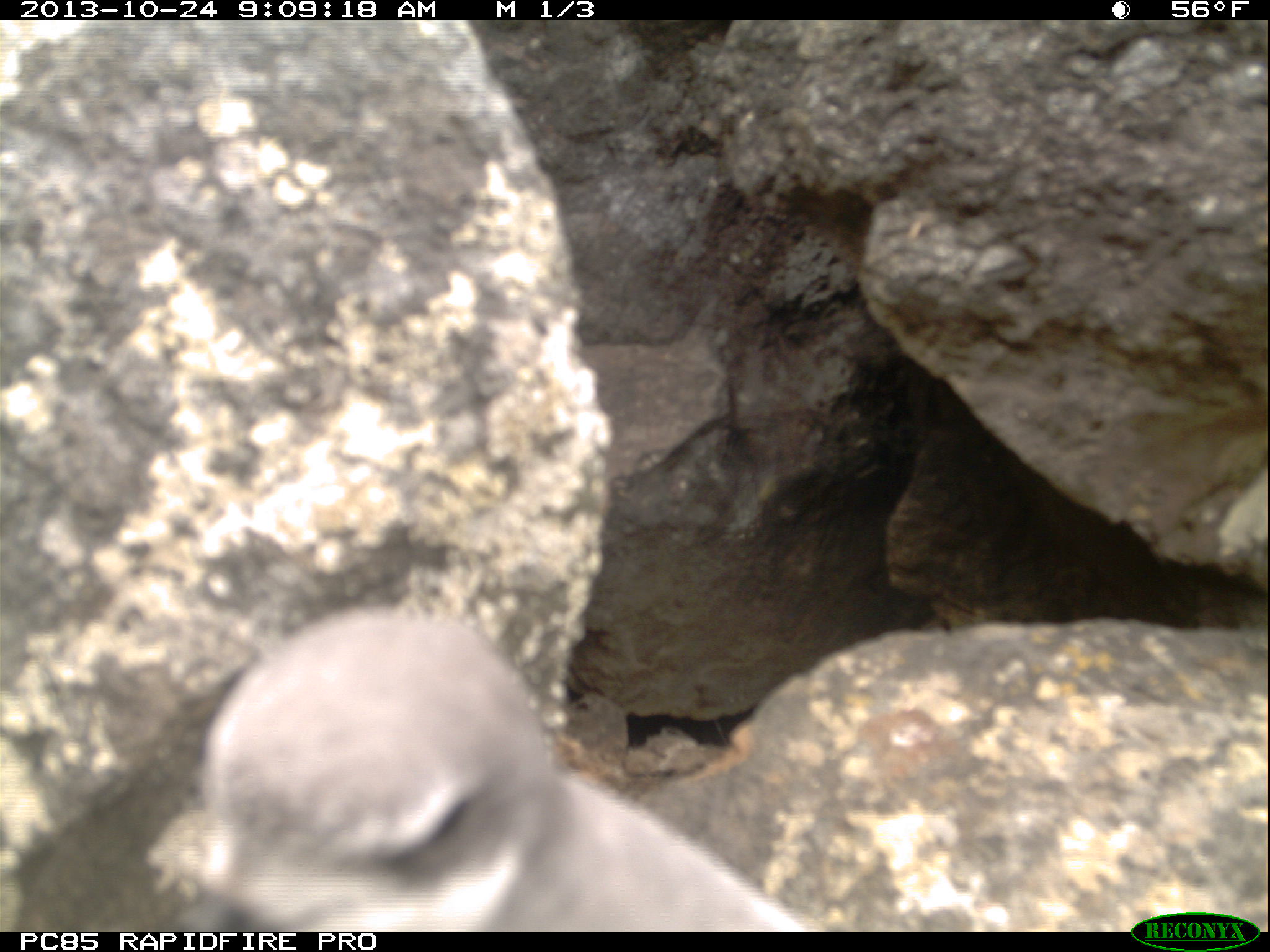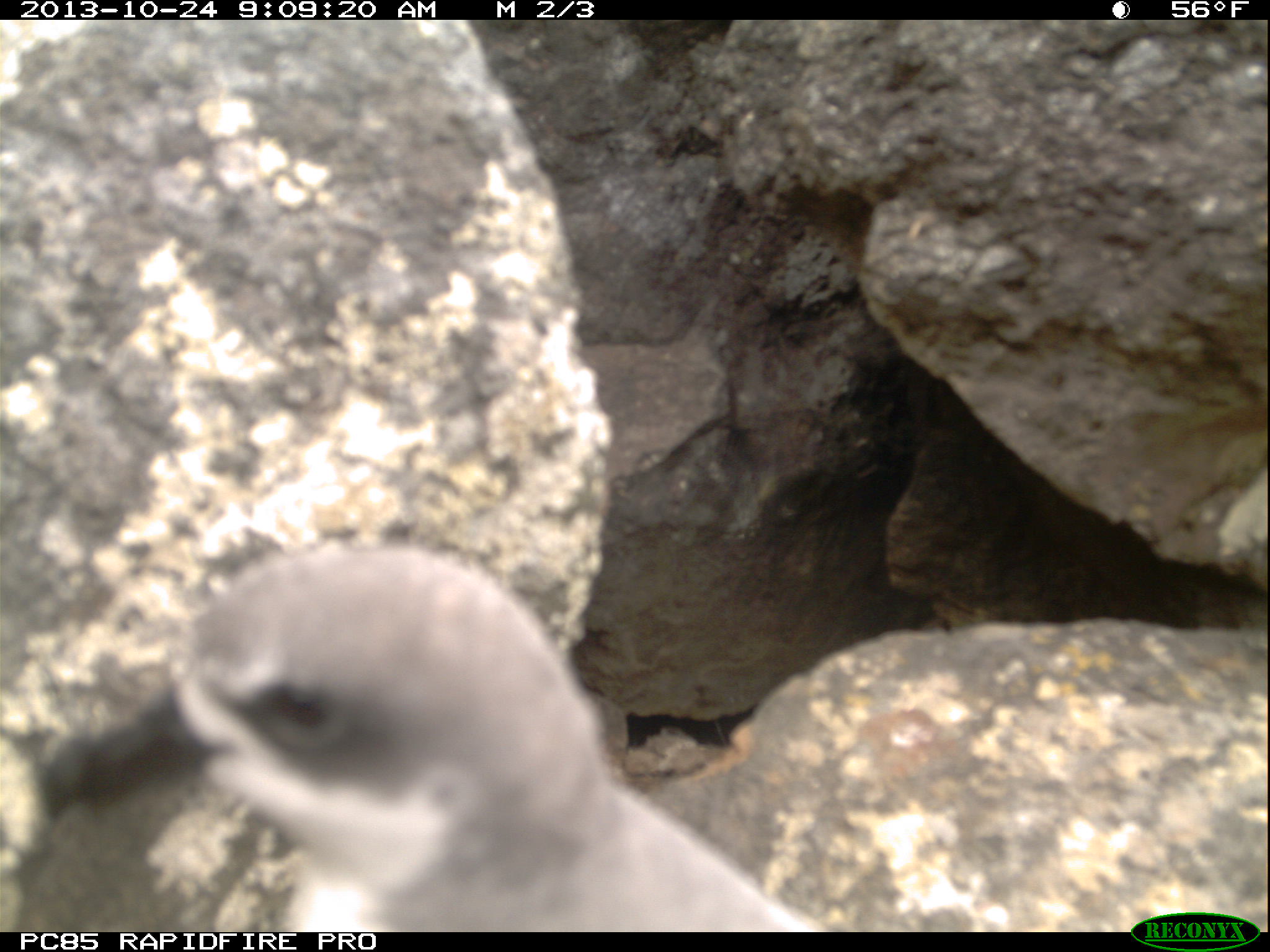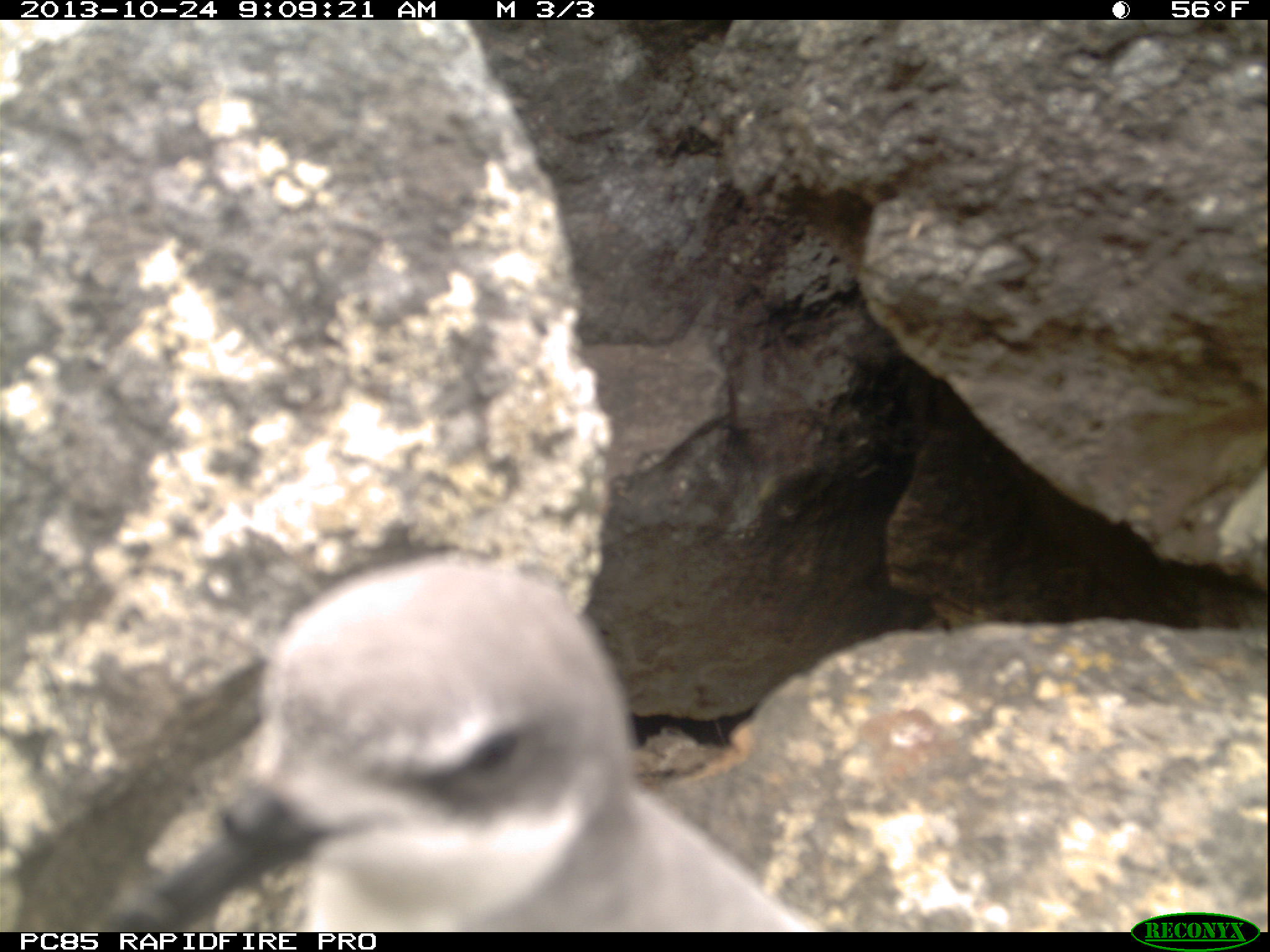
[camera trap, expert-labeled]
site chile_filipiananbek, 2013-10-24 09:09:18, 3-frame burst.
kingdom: Animalia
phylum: Chordata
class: Aves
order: Procellariiformes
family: Procellariidae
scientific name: Procellariidae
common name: petrel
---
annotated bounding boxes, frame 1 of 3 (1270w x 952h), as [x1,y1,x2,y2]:
petrel: [120,613,825,930]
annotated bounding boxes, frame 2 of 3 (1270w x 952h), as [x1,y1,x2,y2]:
petrel: [38,540,824,930]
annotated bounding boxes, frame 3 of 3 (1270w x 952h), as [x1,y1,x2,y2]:
petrel: [82,558,810,930]